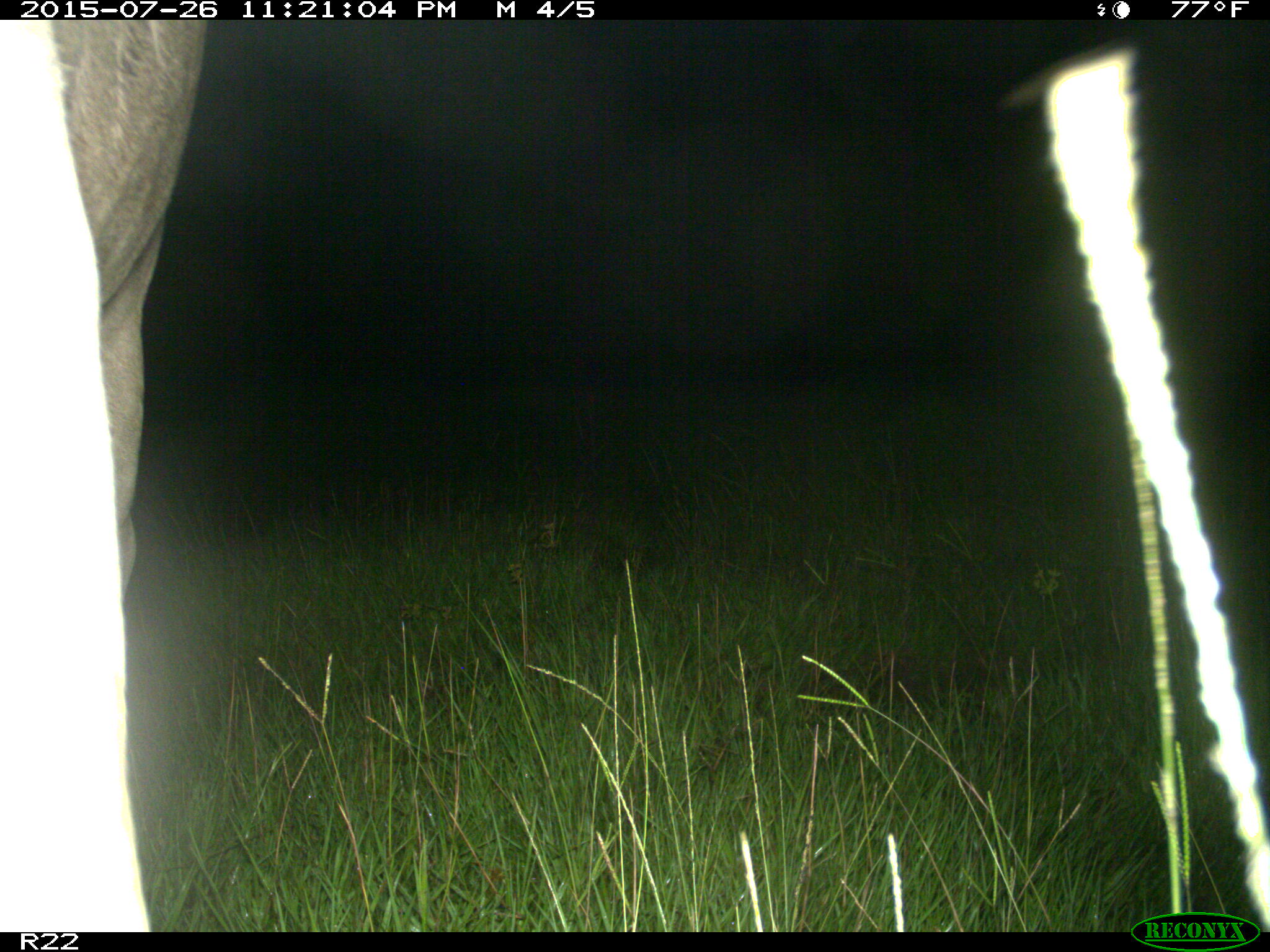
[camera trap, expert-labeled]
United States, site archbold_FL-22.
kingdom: Animalia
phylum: Chordata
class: Mammalia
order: Artiodactyla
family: Bovidae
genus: Bos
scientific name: Bos taurus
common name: domestic cow